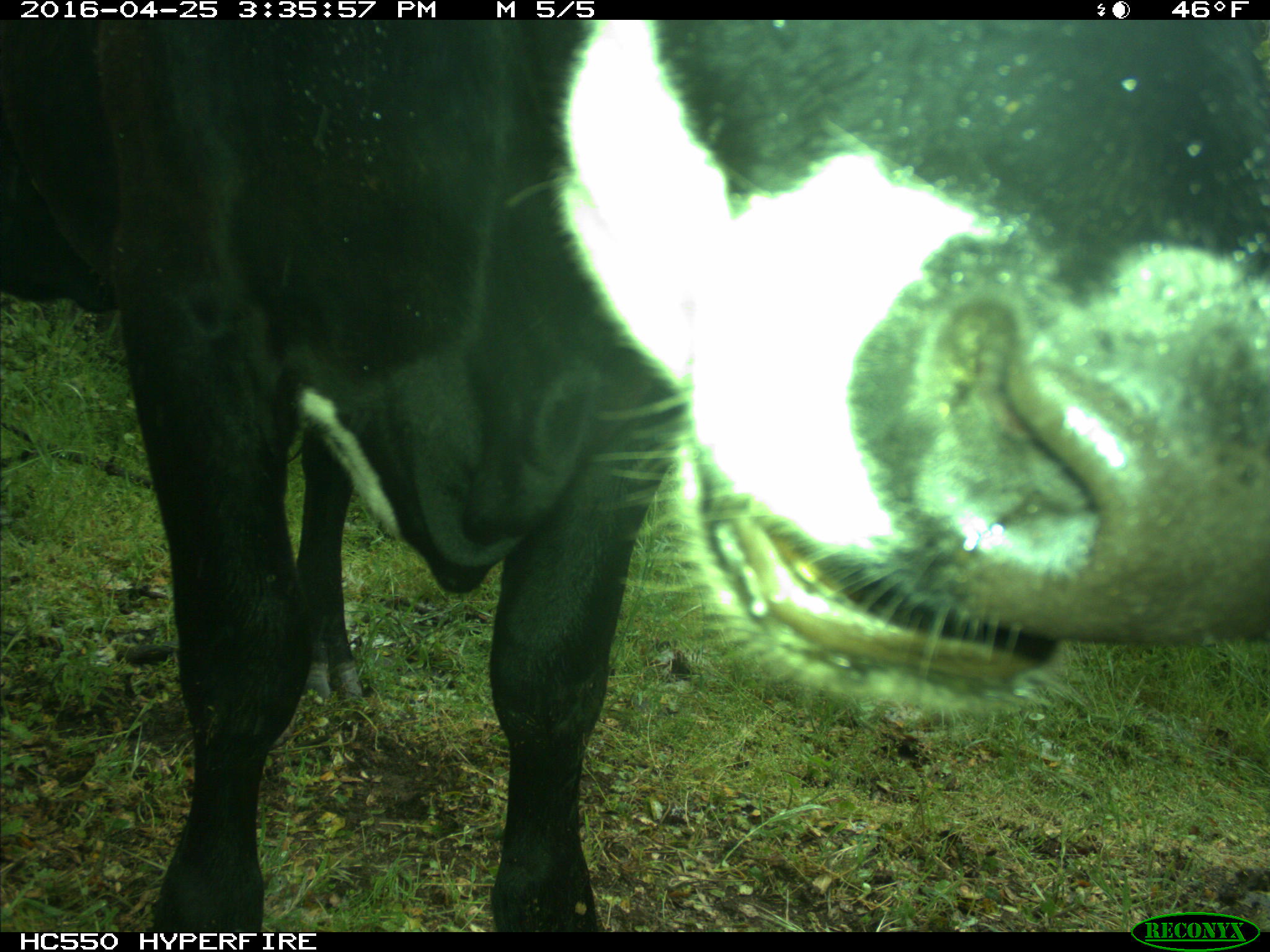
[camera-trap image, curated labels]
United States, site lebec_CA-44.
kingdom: Animalia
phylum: Chordata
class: Mammalia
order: Artiodactyla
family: Bovidae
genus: Bos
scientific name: Bos taurus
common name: domestic cow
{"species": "Bos taurus (domestic cow)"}